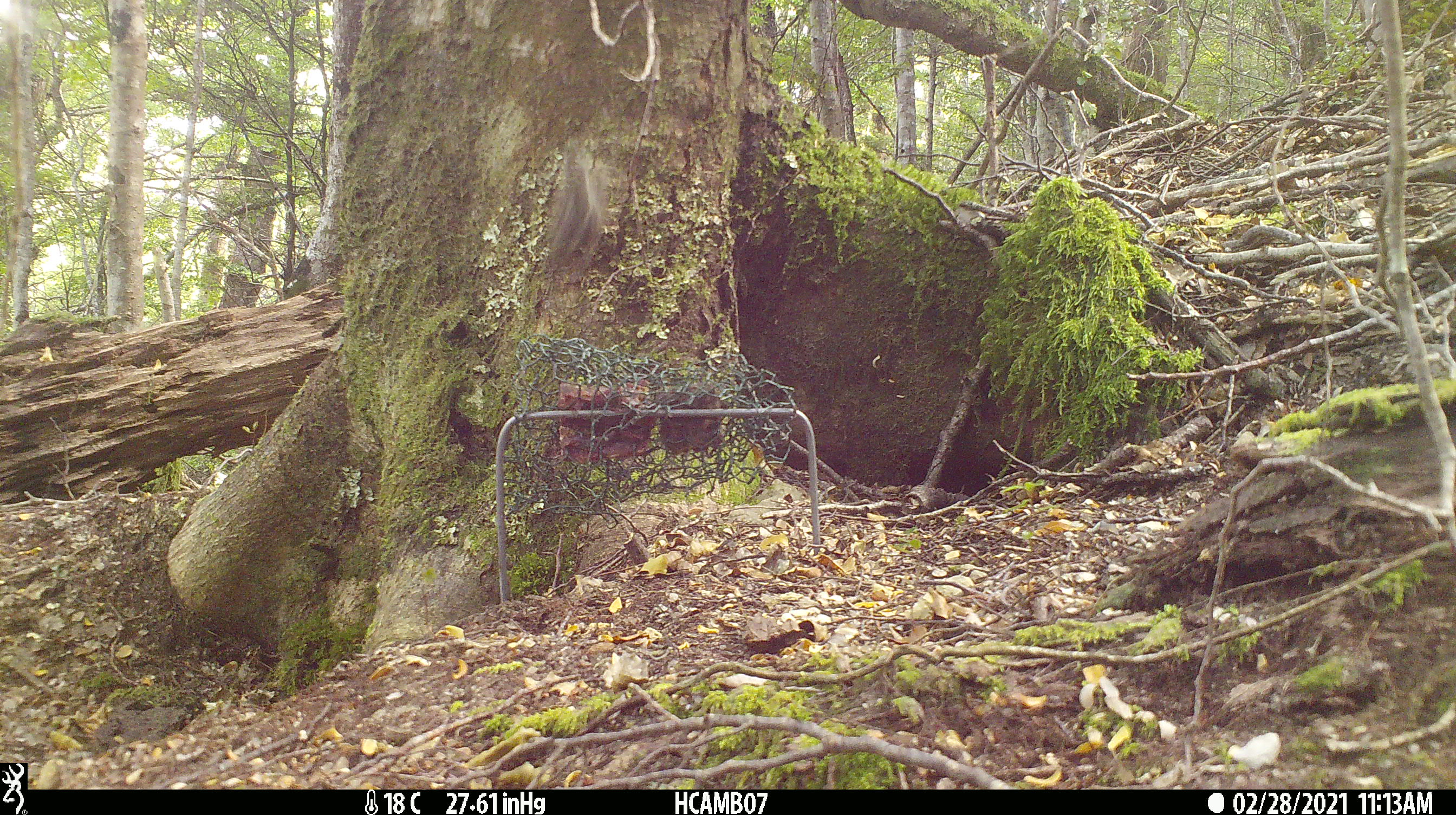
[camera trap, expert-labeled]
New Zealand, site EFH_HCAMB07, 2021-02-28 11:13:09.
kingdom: Animalia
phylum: Chordata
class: Aves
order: Passeriformes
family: Acanthisittidae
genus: Acanthisitta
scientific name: Acanthisitta chloris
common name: rifleman